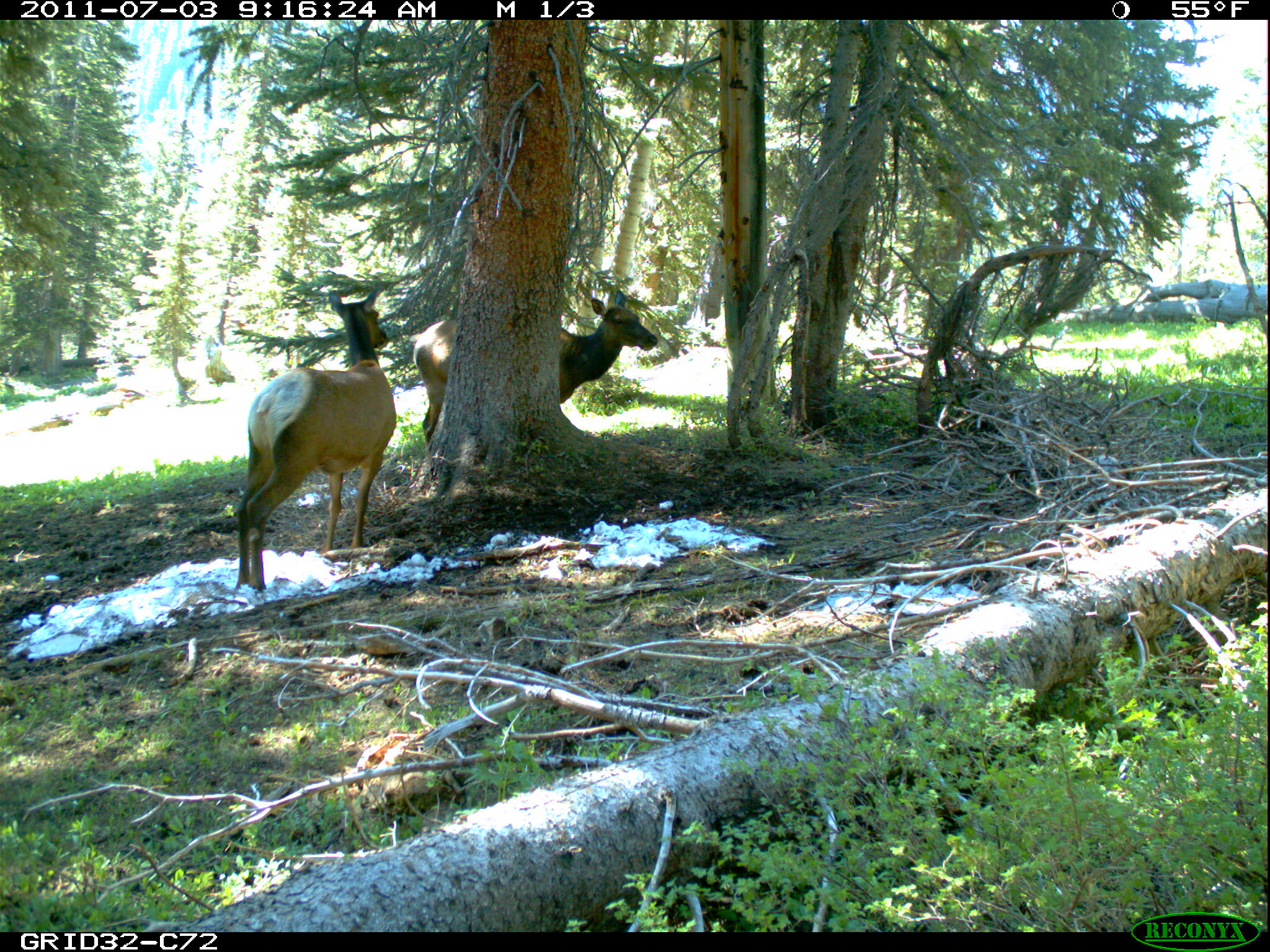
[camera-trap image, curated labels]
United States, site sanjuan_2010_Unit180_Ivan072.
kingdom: Animalia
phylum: Chordata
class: Mammalia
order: Artiodactyla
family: Cervidae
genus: Cervus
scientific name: Cervus elaphus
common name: red deer